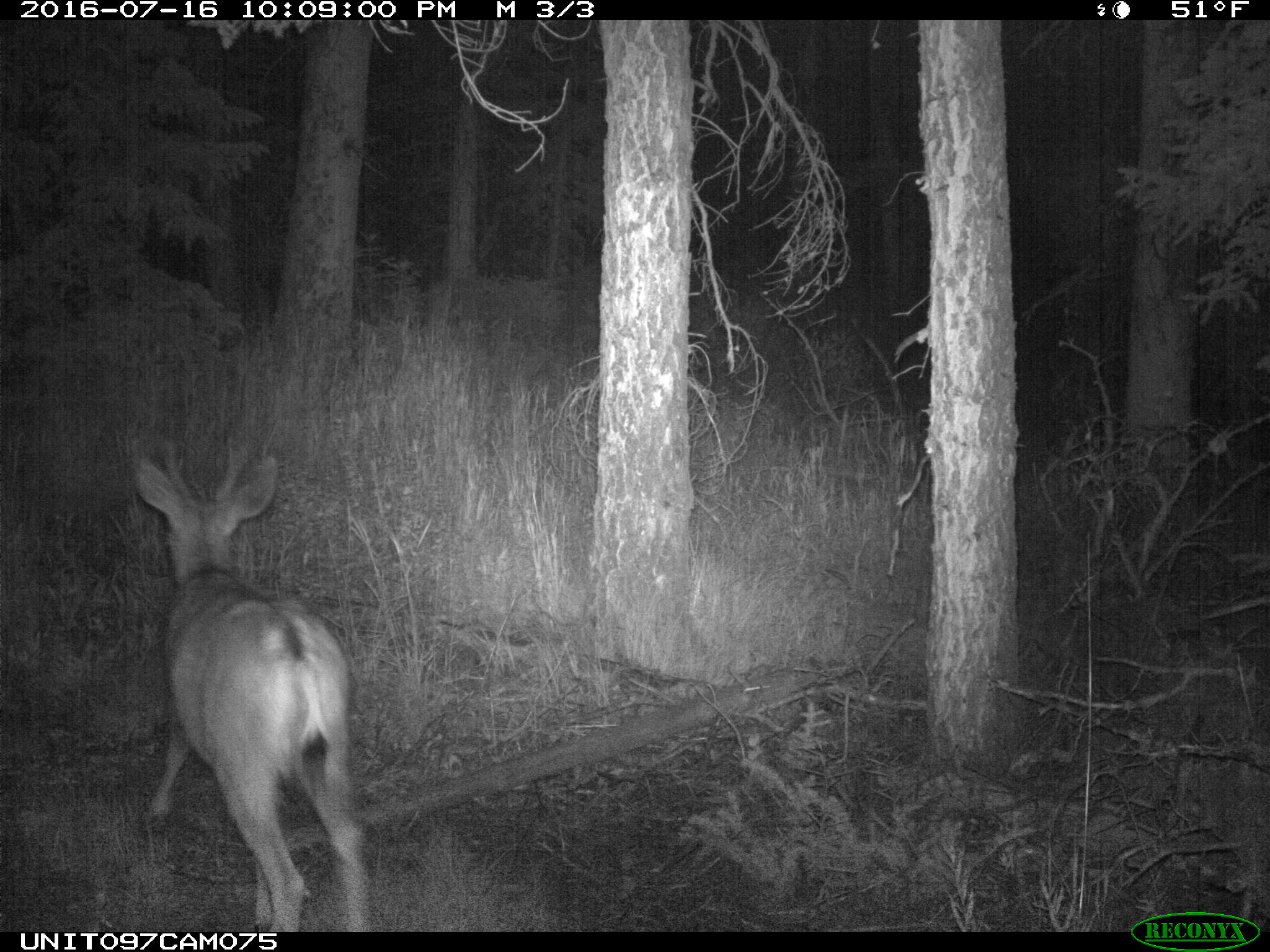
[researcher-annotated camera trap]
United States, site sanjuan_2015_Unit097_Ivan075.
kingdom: Animalia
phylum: Chordata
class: Mammalia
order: Artiodactyla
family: Cervidae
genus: Odocoileus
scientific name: Odocoileus hemionus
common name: mule deer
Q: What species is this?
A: Odocoileus hemionus (mule deer).